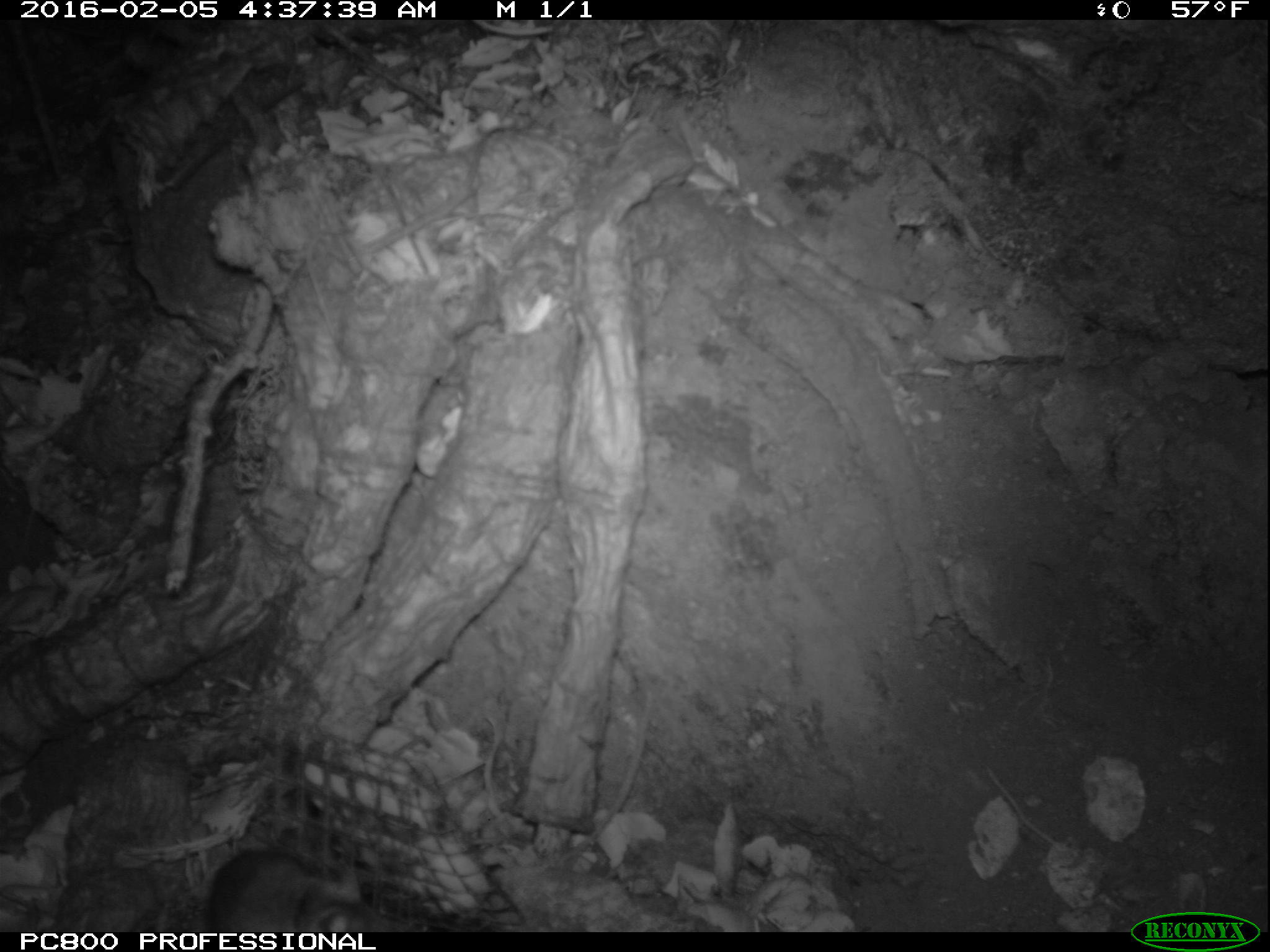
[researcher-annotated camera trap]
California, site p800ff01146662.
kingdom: Animalia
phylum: Chordata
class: Mammalia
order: Rodentia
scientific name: Rodentia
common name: rodent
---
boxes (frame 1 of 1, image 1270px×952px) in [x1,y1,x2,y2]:
rodent: [205,847,365,931]